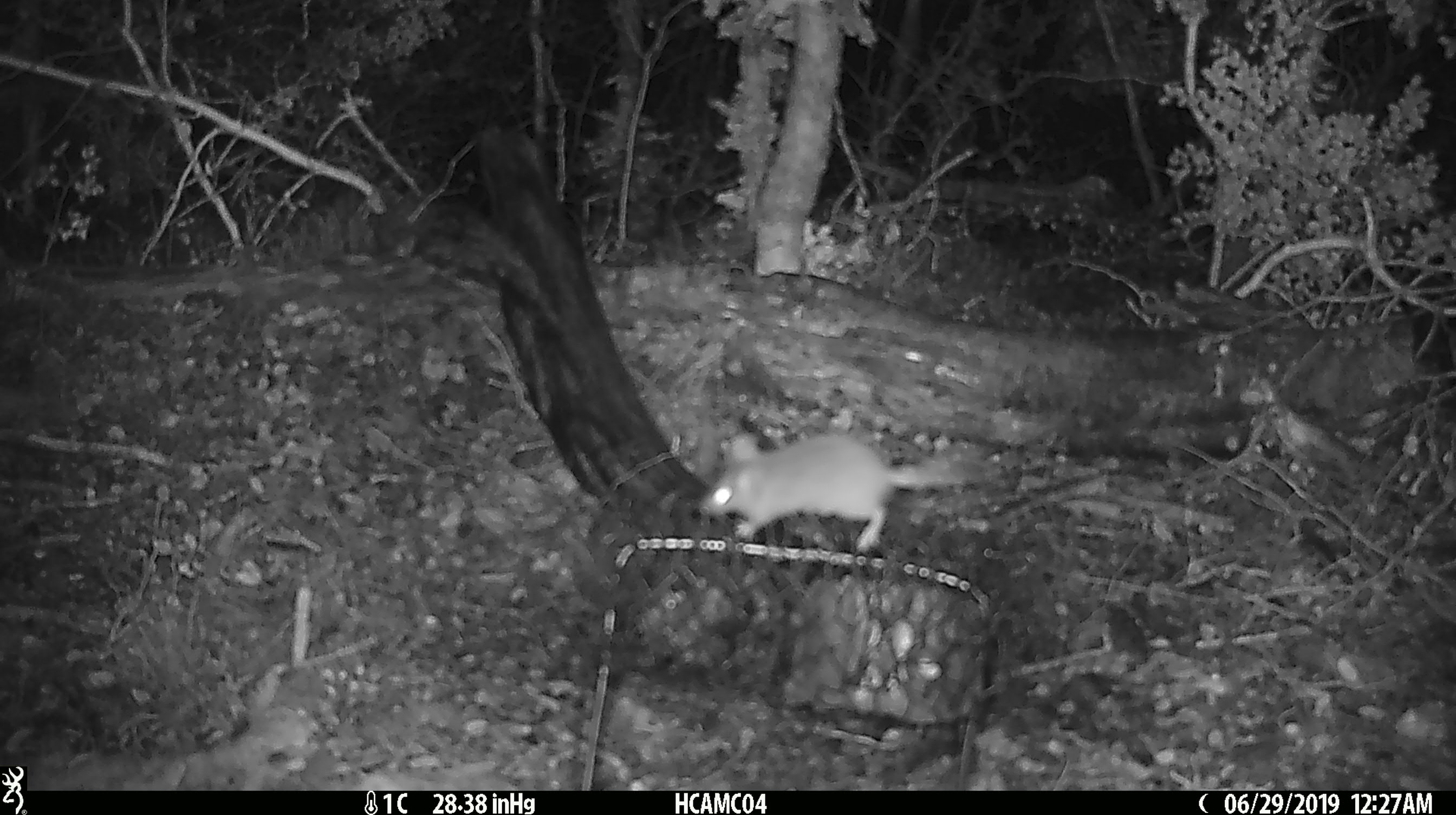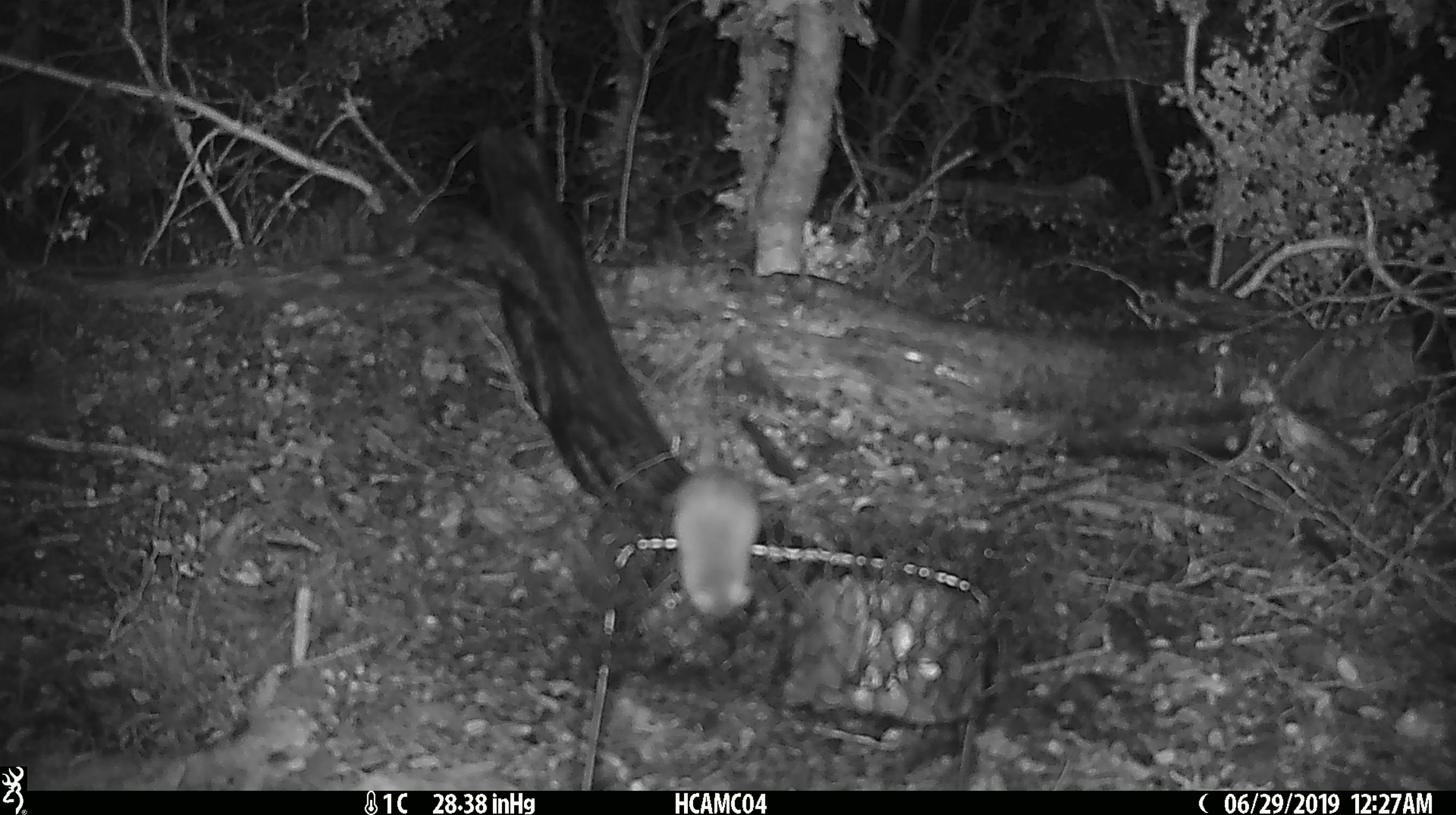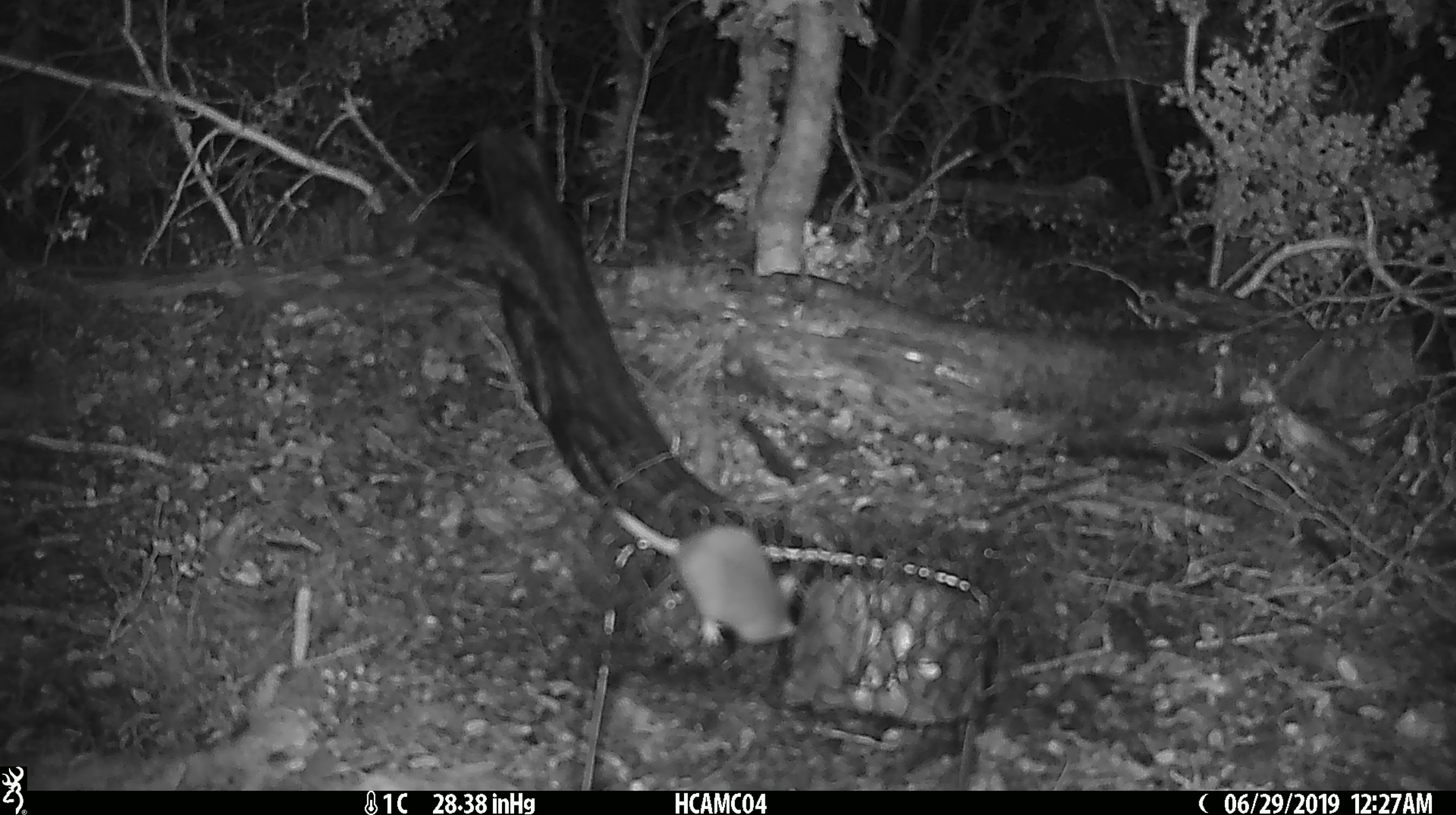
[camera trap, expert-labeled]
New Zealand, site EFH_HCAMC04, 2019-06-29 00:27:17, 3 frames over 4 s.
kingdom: Animalia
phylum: Chordata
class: Mammalia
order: Rodentia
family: Muridae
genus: Mus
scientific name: Mus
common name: mouse